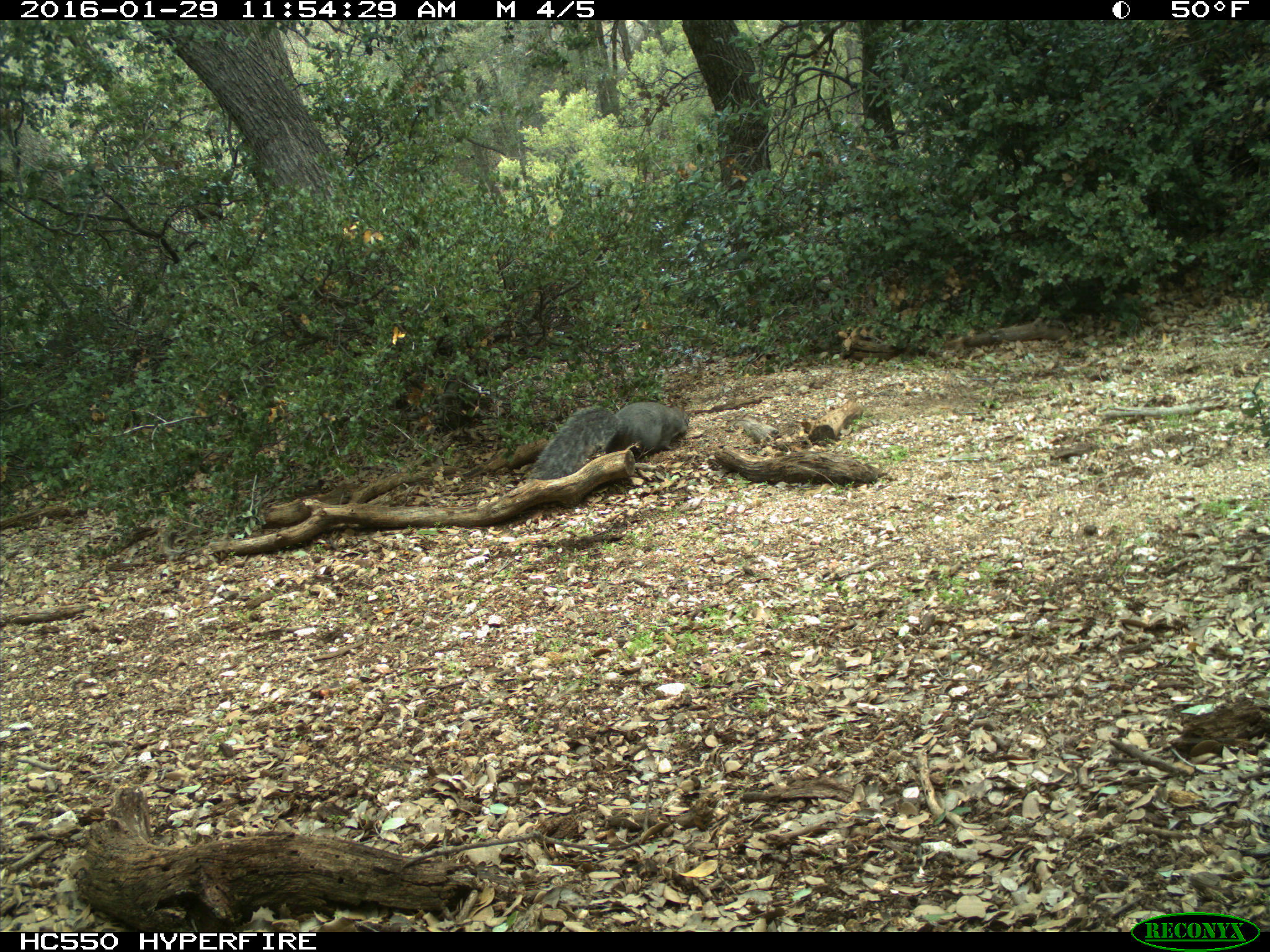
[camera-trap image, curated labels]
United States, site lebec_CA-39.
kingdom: Animalia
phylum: Chordata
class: Mammalia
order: Rodentia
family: Sciuridae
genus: Sciurus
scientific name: Sciurus carolinensis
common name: eastern gray squirrel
Sciurus carolinensis (eastern gray squirrel).